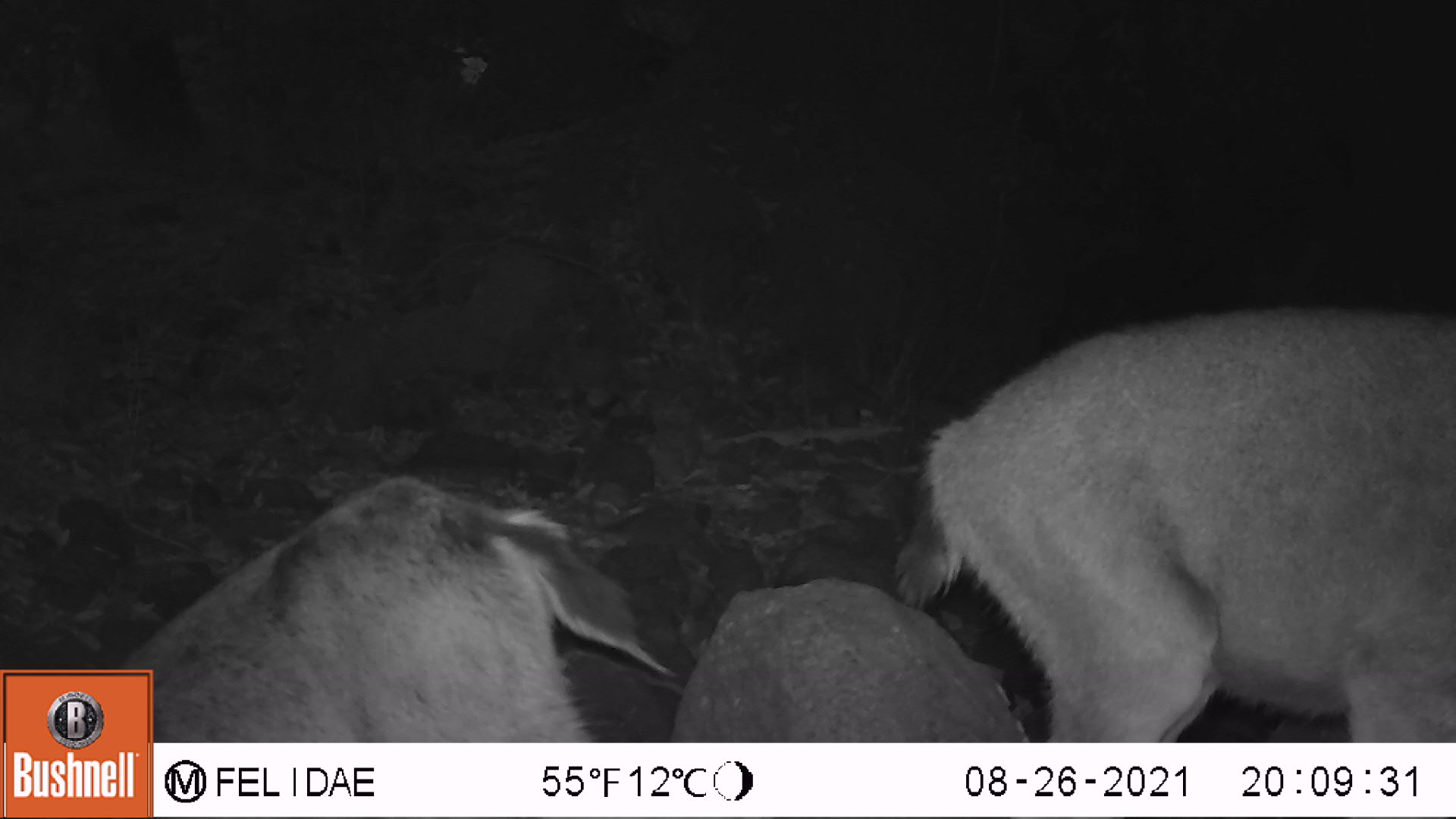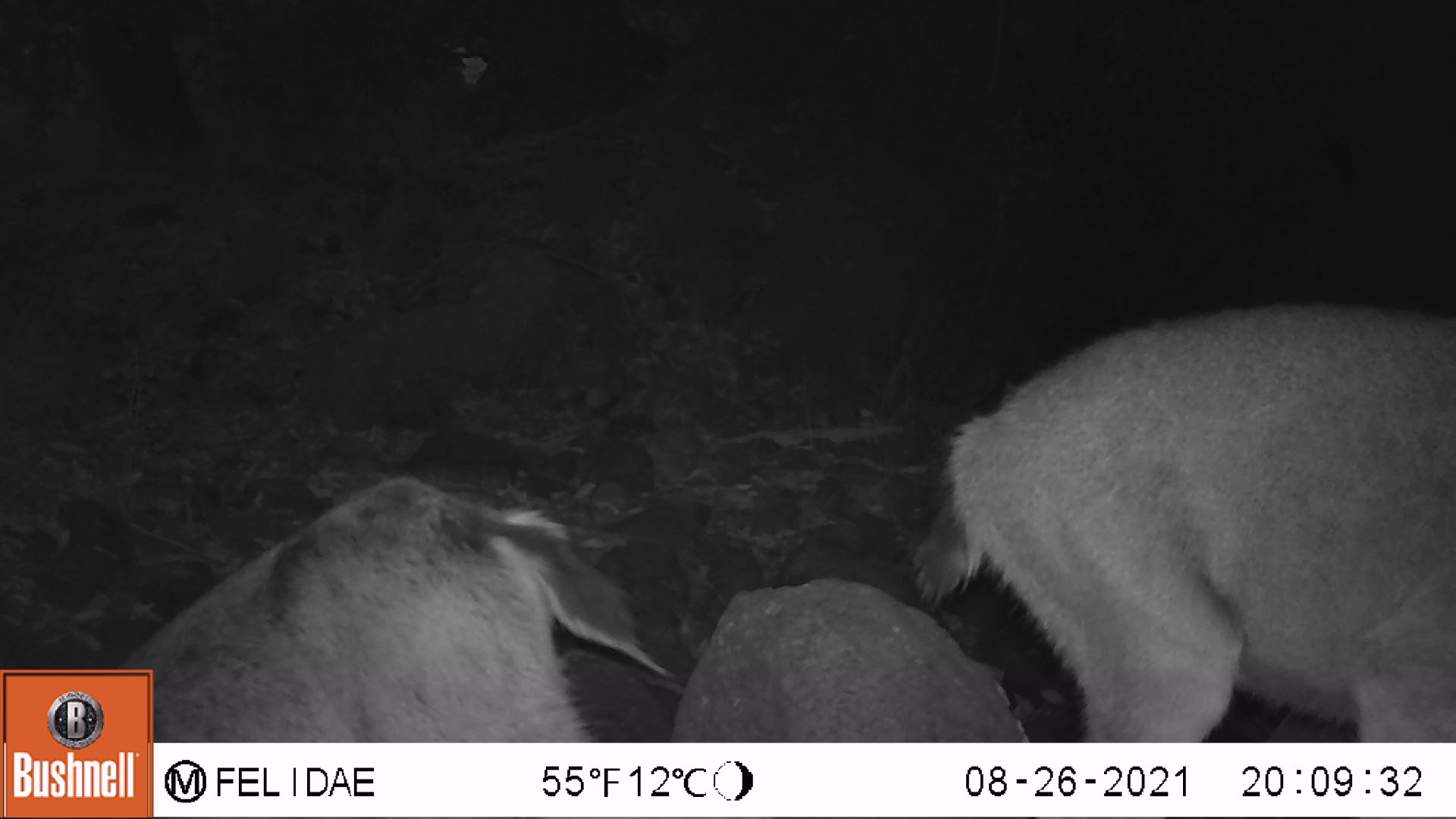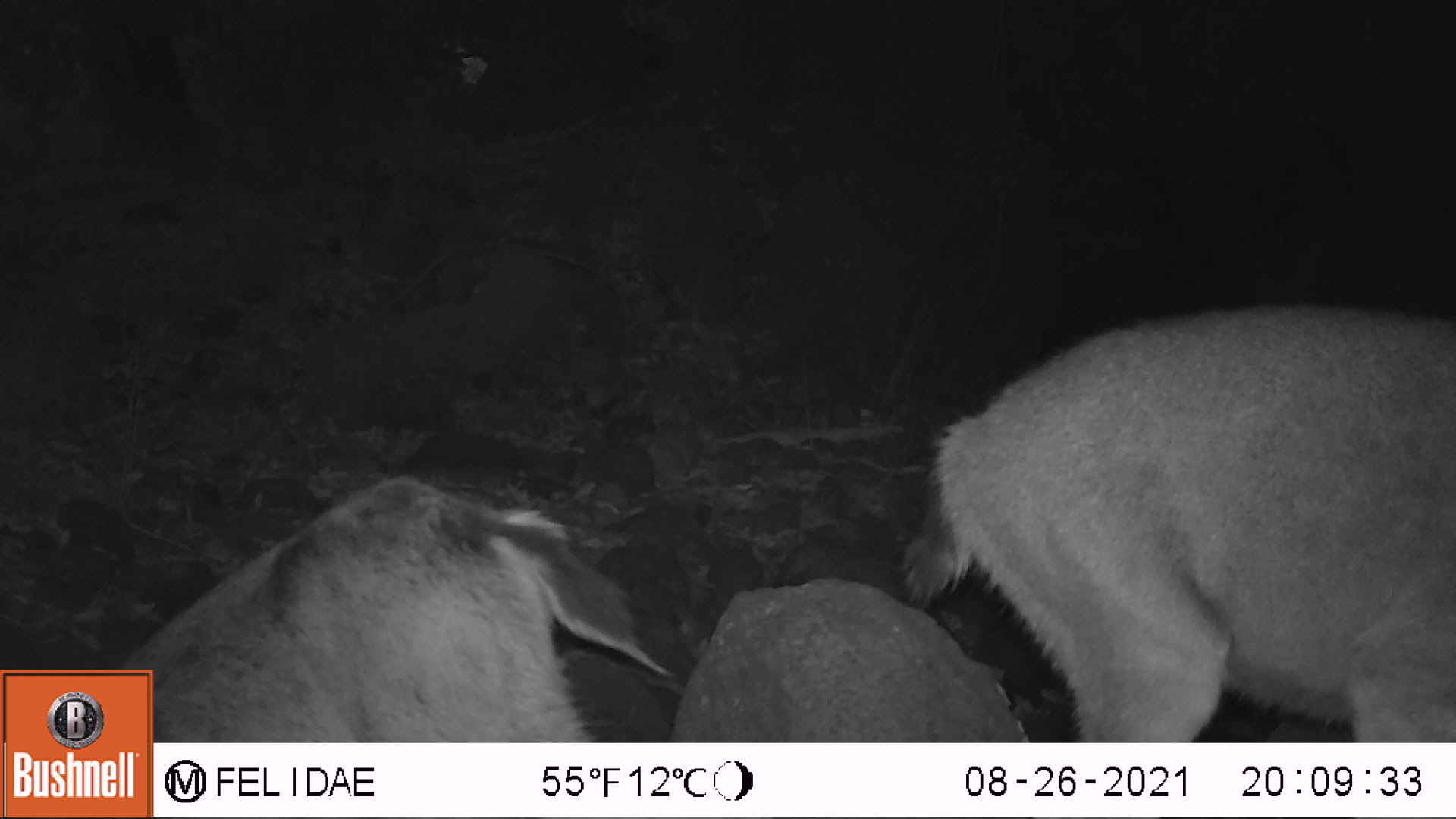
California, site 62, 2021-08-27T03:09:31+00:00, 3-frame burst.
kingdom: Animalia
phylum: Chordata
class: Mammalia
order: Artiodactyla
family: Cervidae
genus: Odocoileus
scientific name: Odocoileus hemionus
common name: mule deer